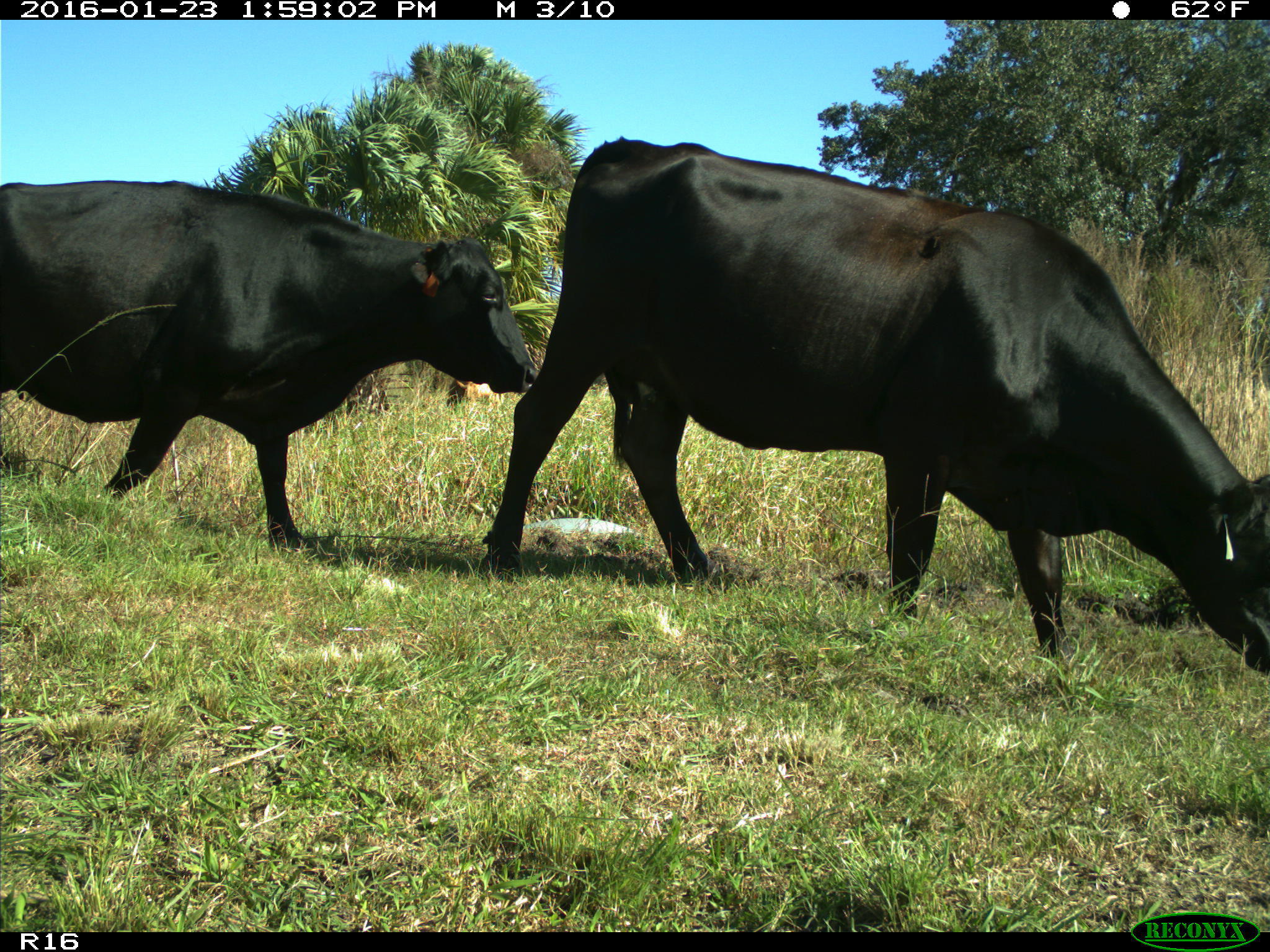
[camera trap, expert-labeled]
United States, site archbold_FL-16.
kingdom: Animalia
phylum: Chordata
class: Mammalia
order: Artiodactyla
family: Bovidae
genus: Bos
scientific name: Bos taurus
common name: domestic cow